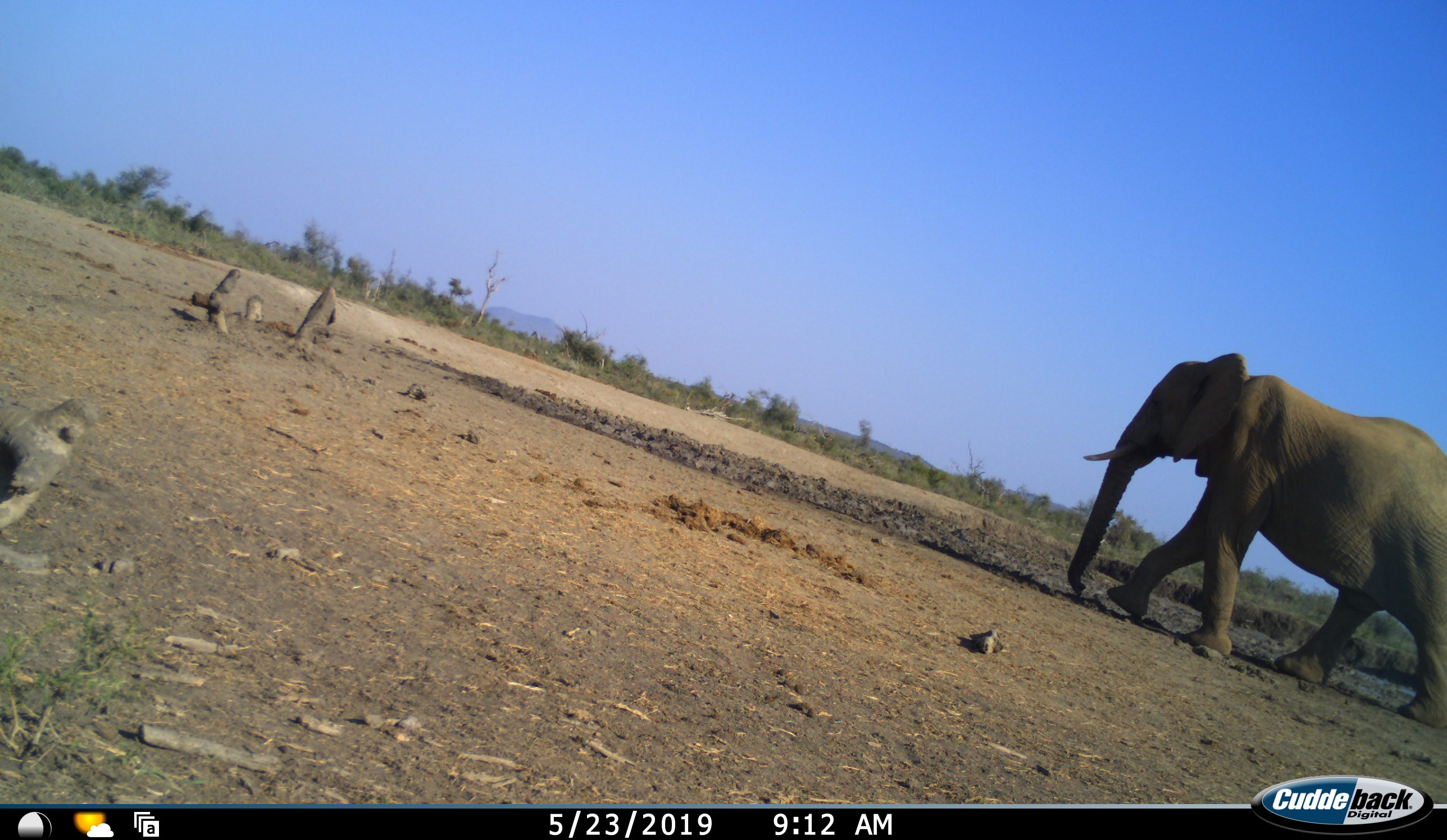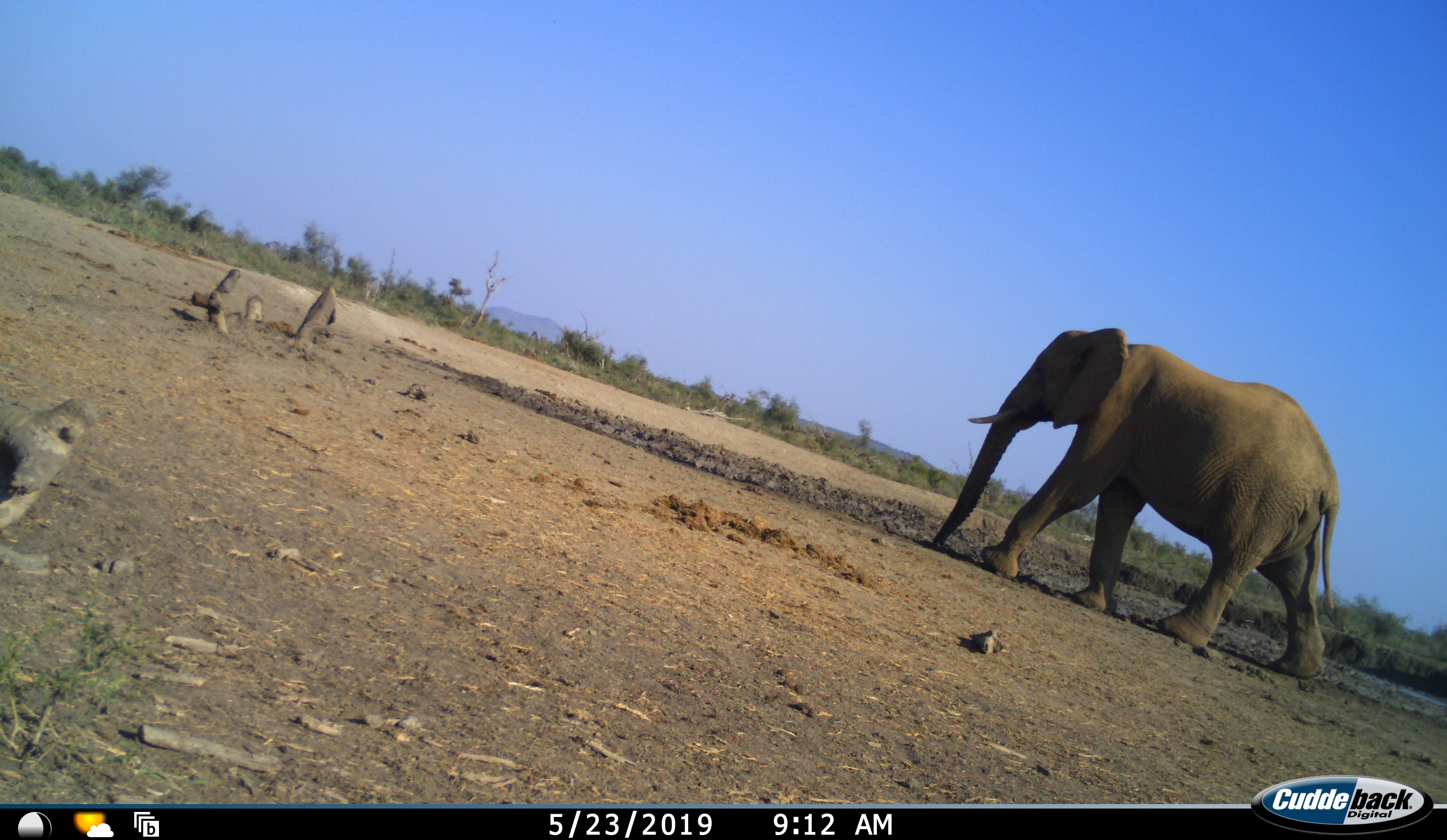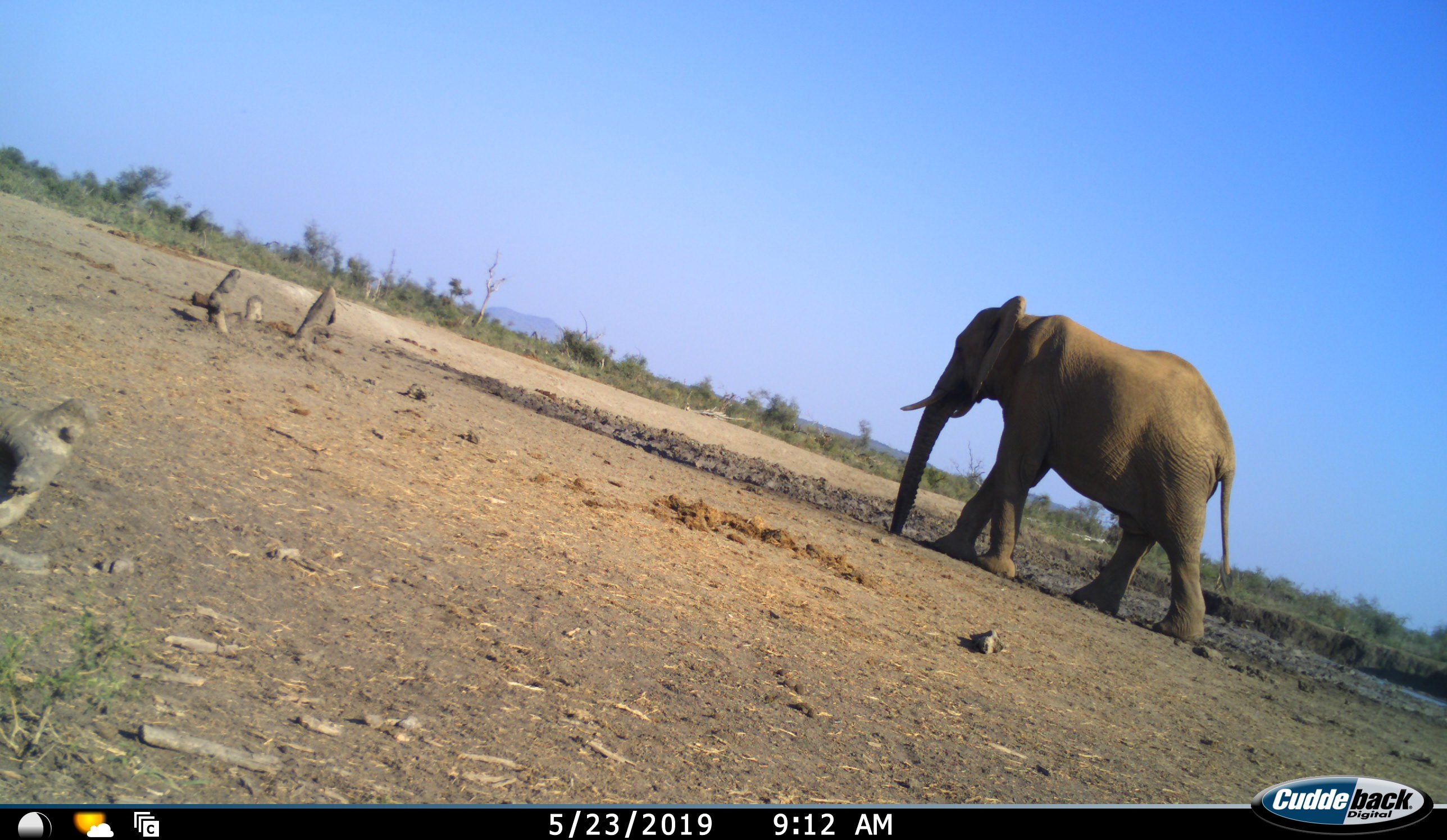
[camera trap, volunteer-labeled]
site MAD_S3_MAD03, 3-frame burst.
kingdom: Animalia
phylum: Chordata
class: Mammalia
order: Proboscidea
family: Elephantidae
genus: Loxodonta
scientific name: Loxodonta africana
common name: african bush elephant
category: elephant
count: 1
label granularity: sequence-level